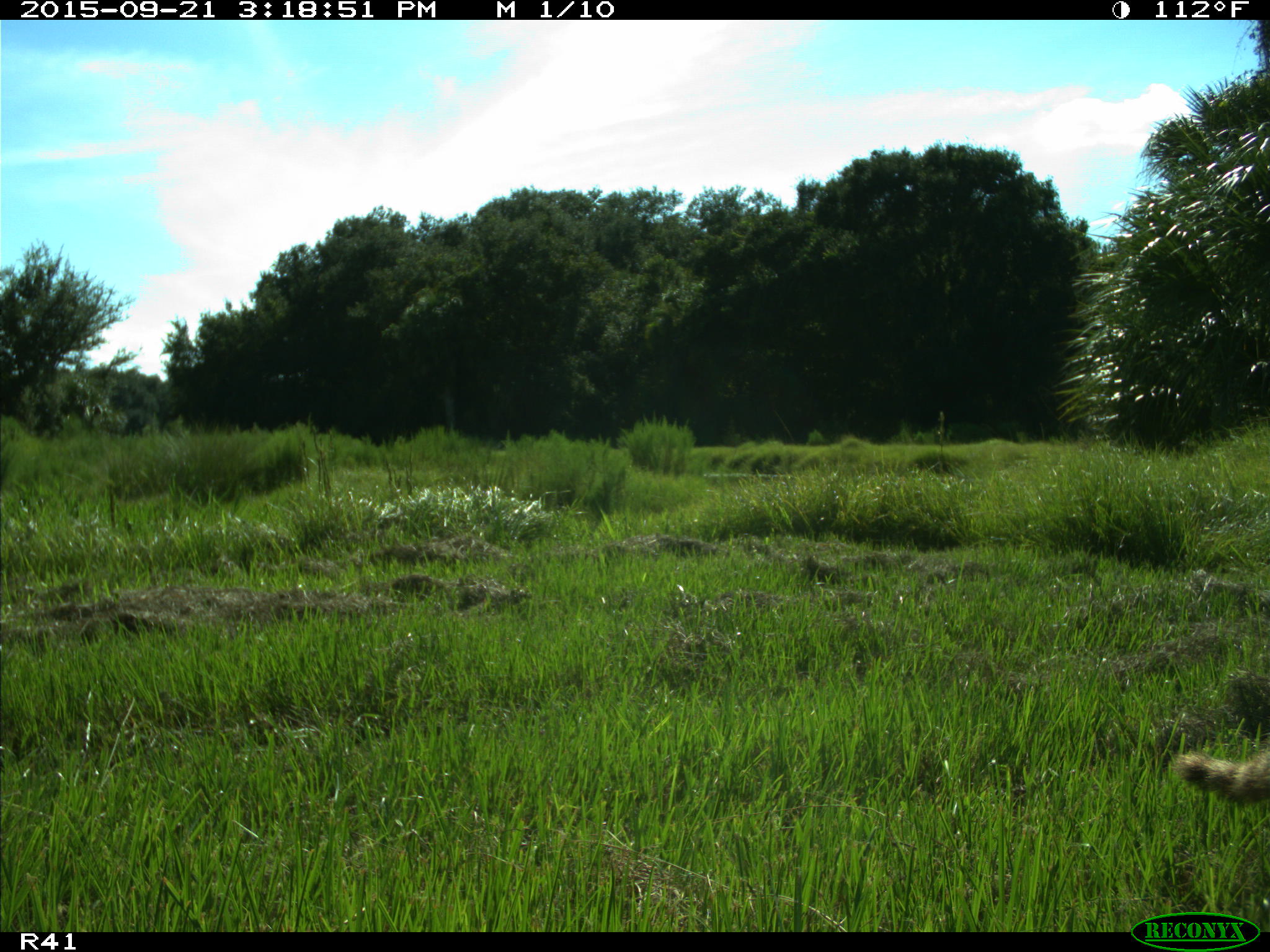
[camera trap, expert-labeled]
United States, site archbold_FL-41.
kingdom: Animalia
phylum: Chordata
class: Mammalia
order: Carnivora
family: Procyonidae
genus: Procyon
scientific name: Procyon lotor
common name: common raccoon